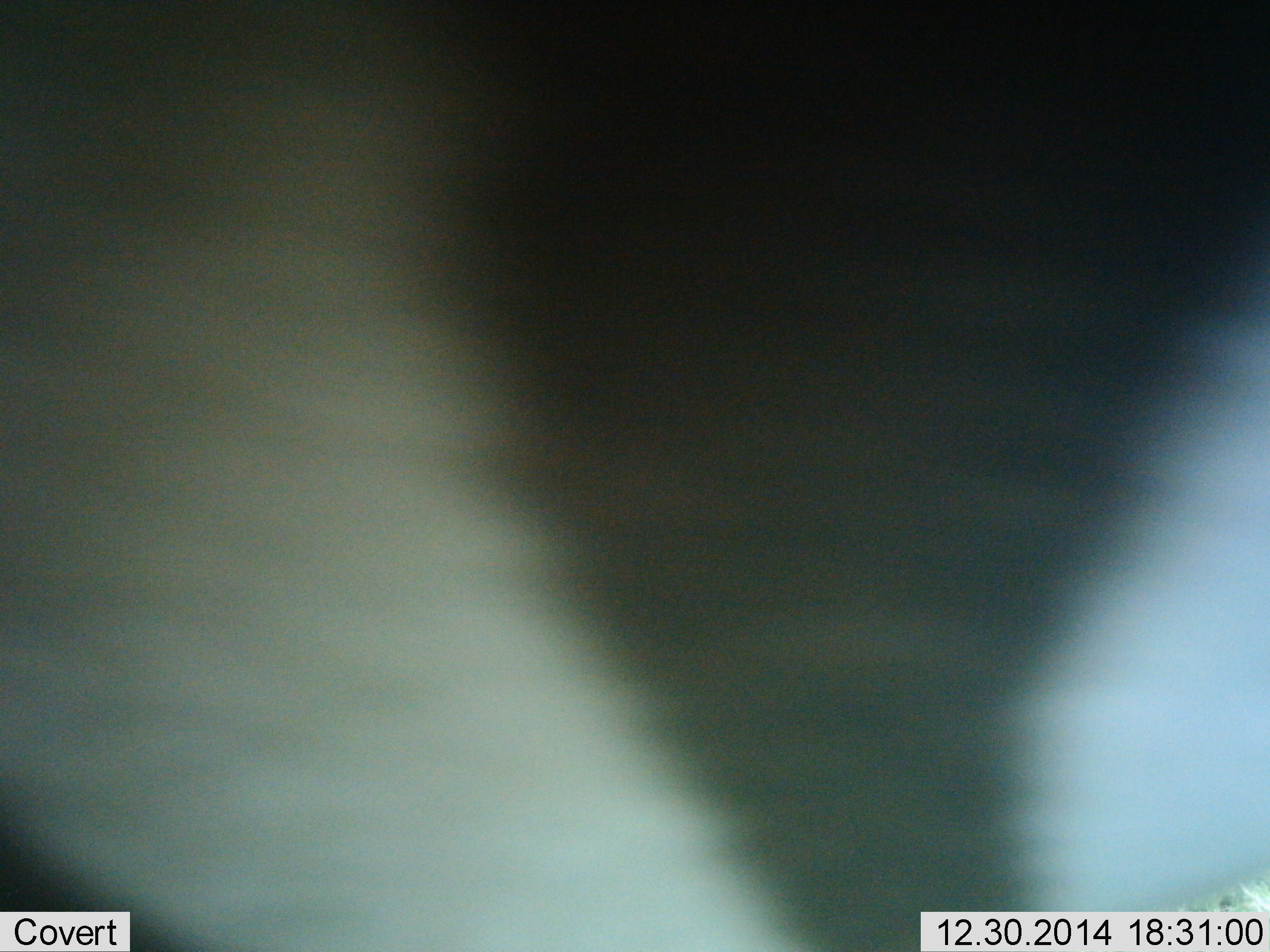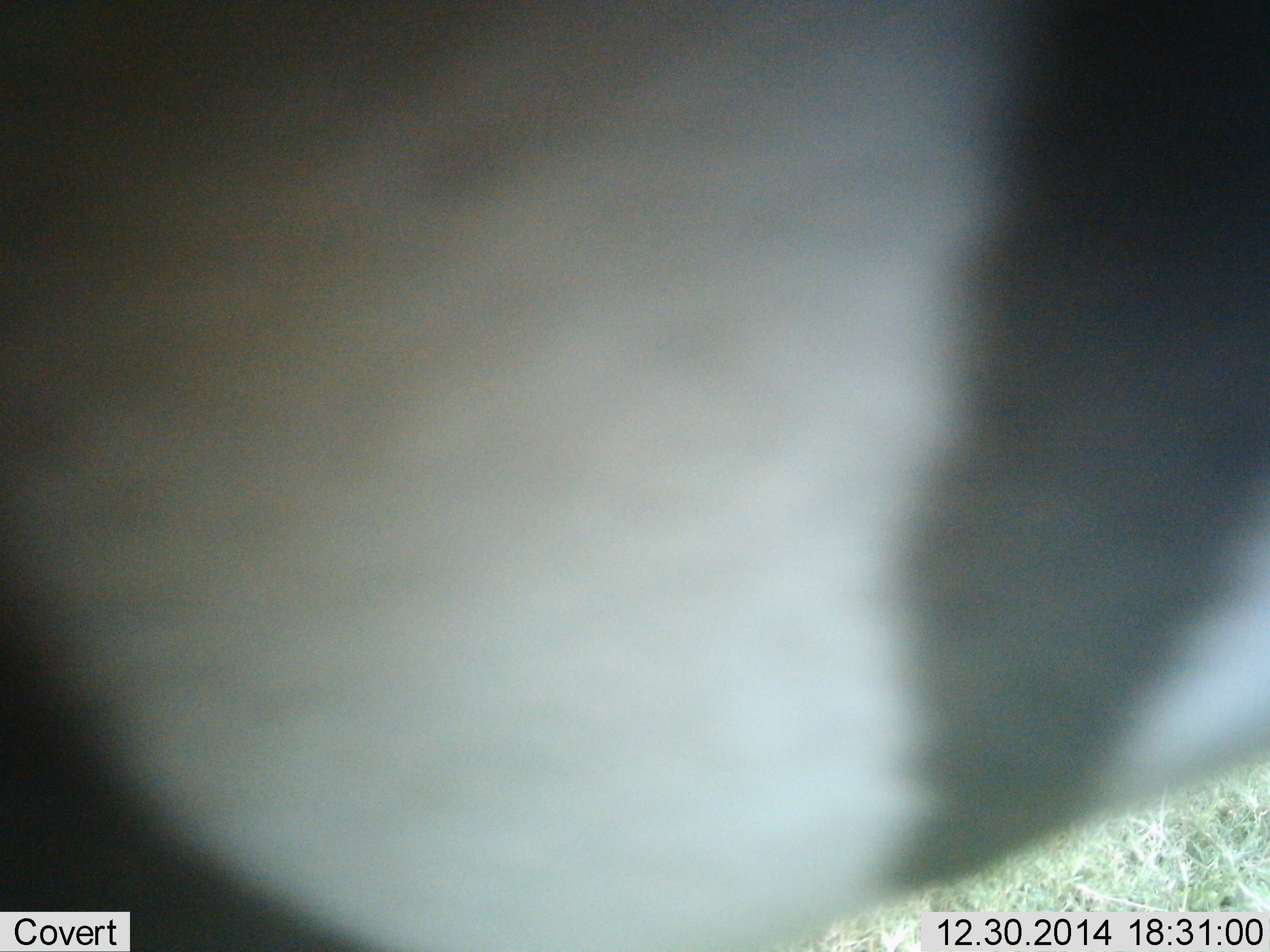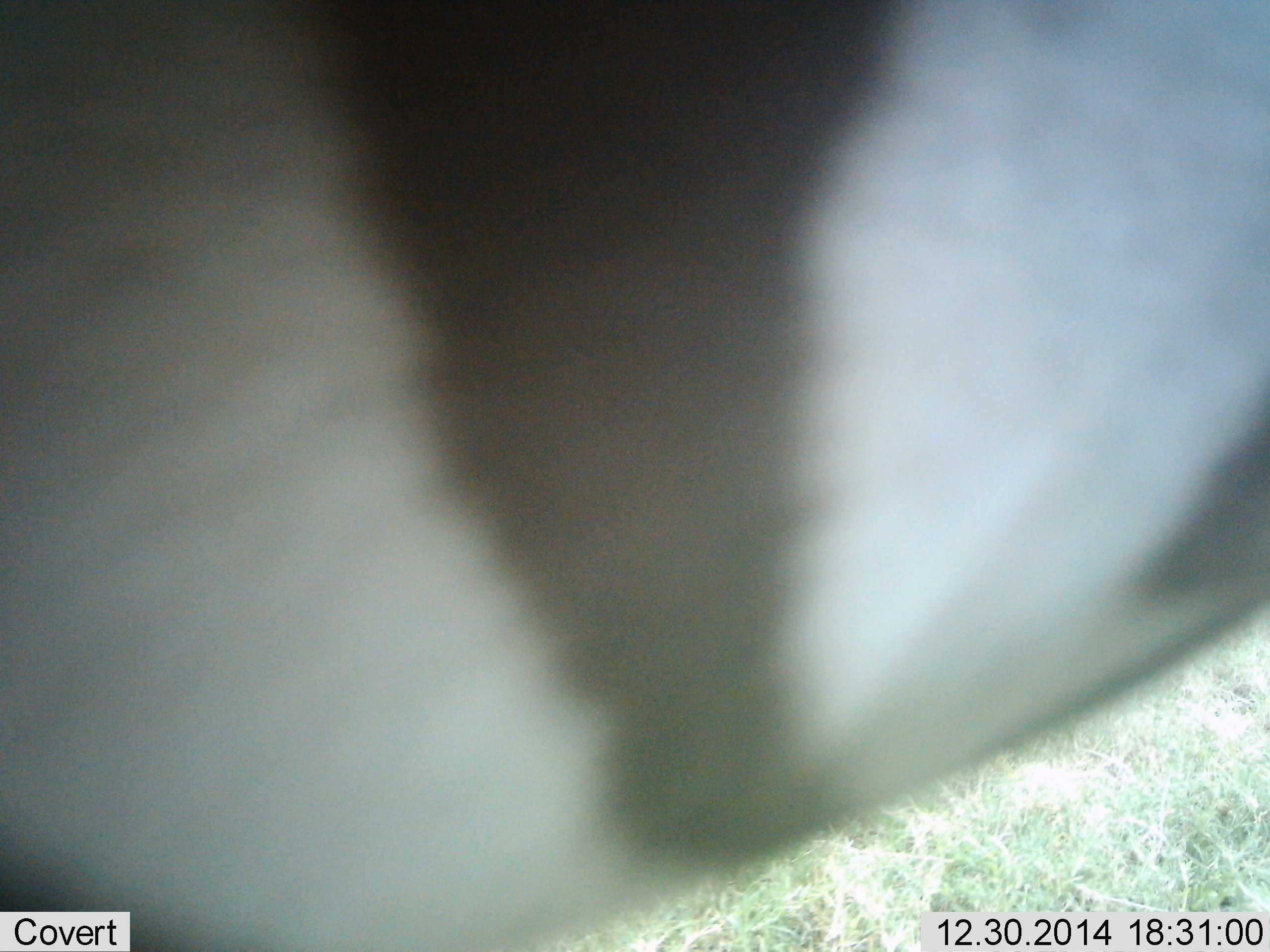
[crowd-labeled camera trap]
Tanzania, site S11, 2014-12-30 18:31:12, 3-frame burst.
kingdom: Animalia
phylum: Chordata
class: Mammalia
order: Perissodactyla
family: Equidae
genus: Equus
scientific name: Equus quagga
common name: plains zebra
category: zebra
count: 1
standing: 60%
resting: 0%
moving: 40%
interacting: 0%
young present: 0%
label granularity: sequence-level